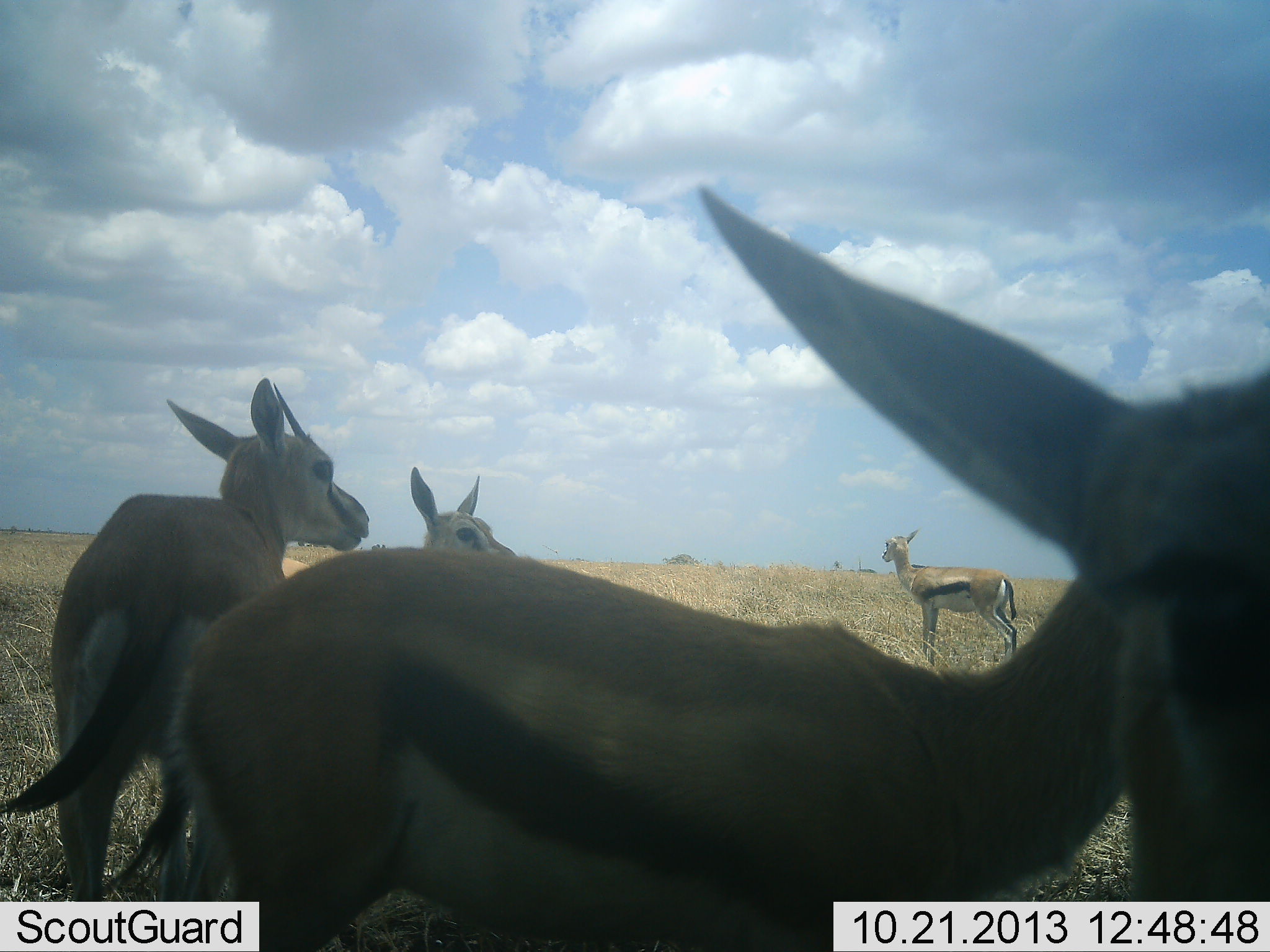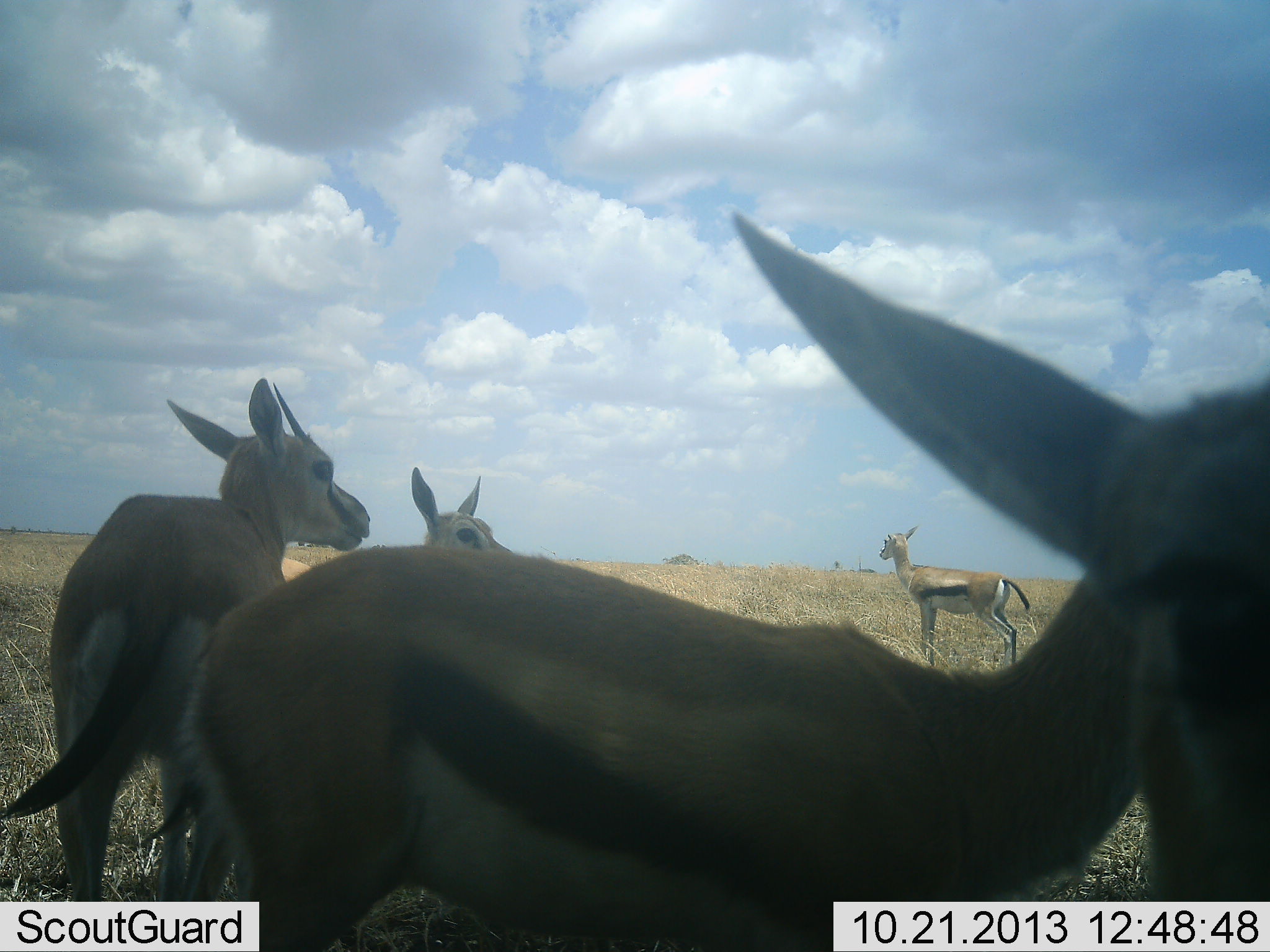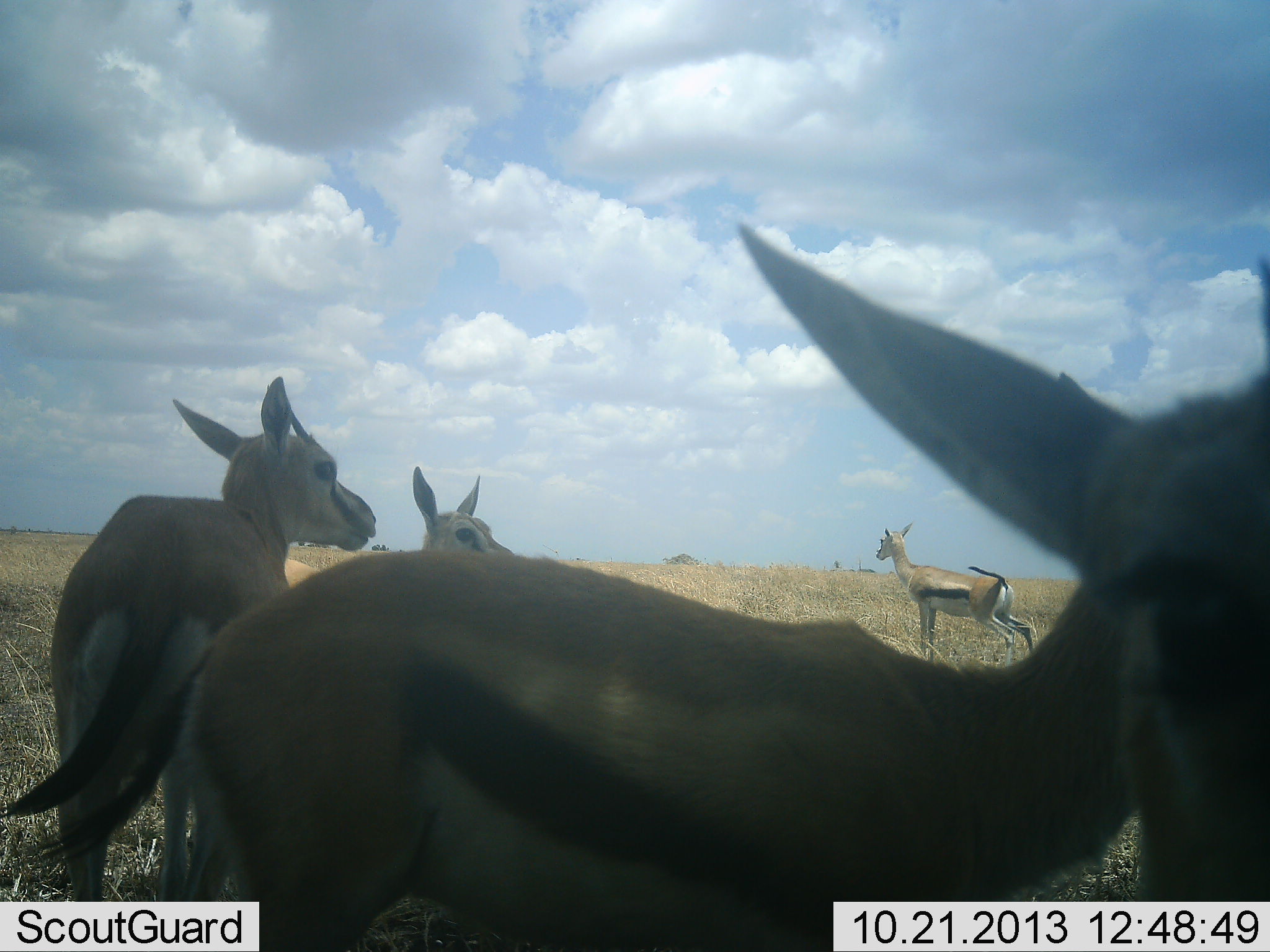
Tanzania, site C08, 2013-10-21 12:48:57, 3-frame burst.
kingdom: Animalia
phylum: Chordata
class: Mammalia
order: Artiodactyla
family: Bovidae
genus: Eudorcas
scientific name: Eudorcas thomsonii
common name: thomson's gazelle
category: gazellethomsons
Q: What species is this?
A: Gazellethomsons (thomson's gazelle) (Eudorcas thomsonii).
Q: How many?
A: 4.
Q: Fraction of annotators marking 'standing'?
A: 95%.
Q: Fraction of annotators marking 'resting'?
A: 0%.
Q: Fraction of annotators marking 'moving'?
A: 5%.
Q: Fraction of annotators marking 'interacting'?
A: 19%.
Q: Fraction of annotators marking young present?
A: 5%.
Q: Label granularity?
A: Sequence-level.